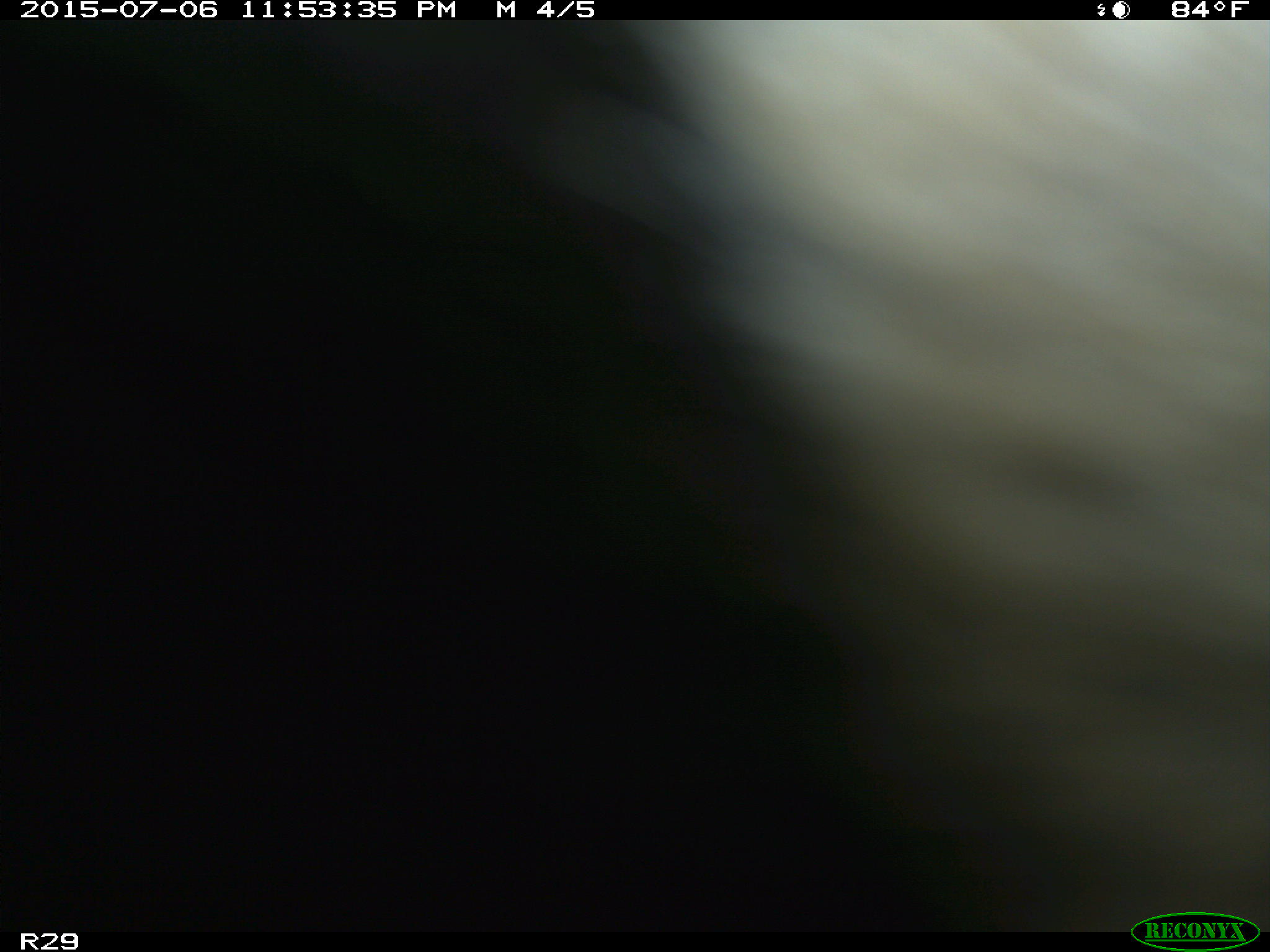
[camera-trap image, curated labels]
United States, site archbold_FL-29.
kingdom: Animalia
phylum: Chordata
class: Mammalia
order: Artiodactyla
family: Bovidae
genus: Bos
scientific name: Bos taurus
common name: domestic cow